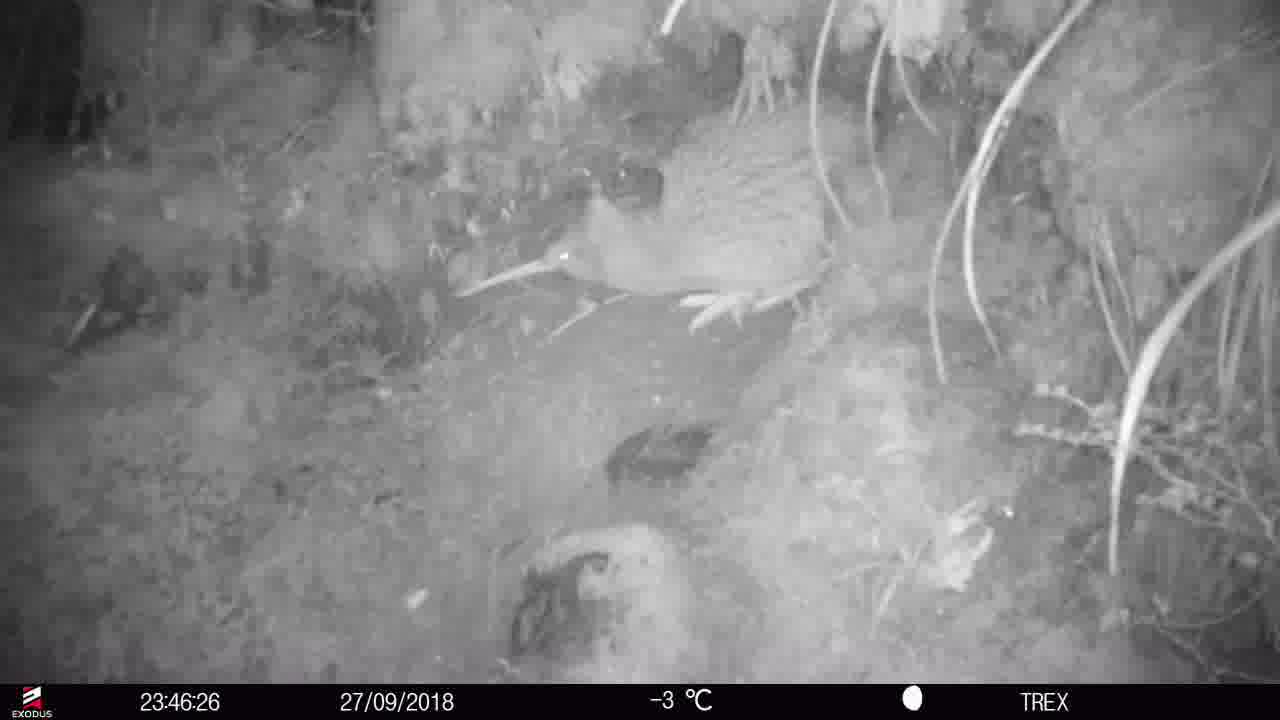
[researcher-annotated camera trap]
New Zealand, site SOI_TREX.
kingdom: Animalia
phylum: Chordata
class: Aves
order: Apterygiformes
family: Apterygidae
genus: Apteryx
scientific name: Apteryx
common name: kiwi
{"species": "kiwi (Apteryx)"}